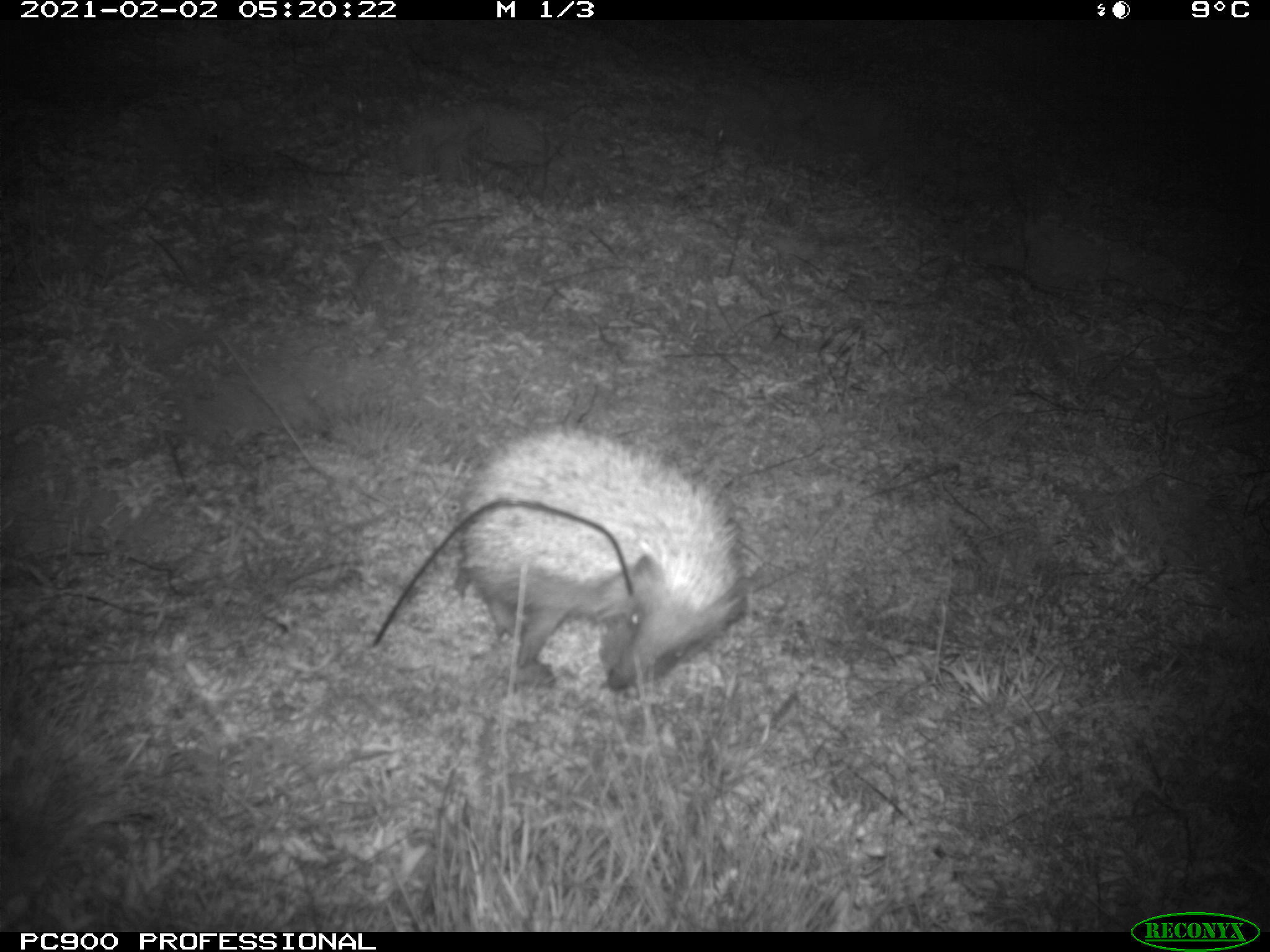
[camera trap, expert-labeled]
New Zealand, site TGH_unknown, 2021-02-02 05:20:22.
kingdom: Animalia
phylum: Chordata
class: Mammalia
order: Eulipotyphla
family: Erinaceidae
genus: Erinaceus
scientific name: Erinaceus europaeus europaeus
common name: european hedgehog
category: hedgehog